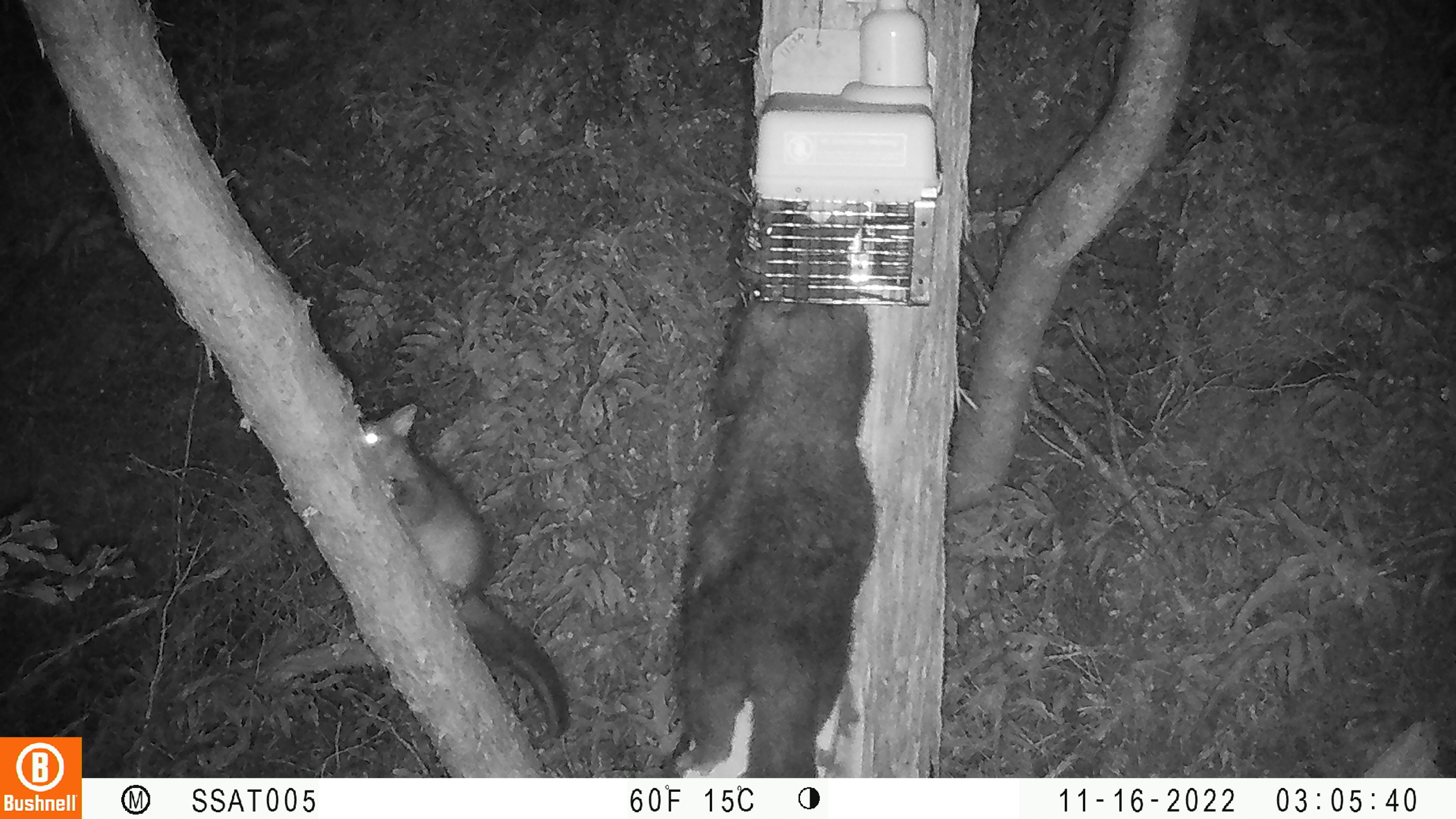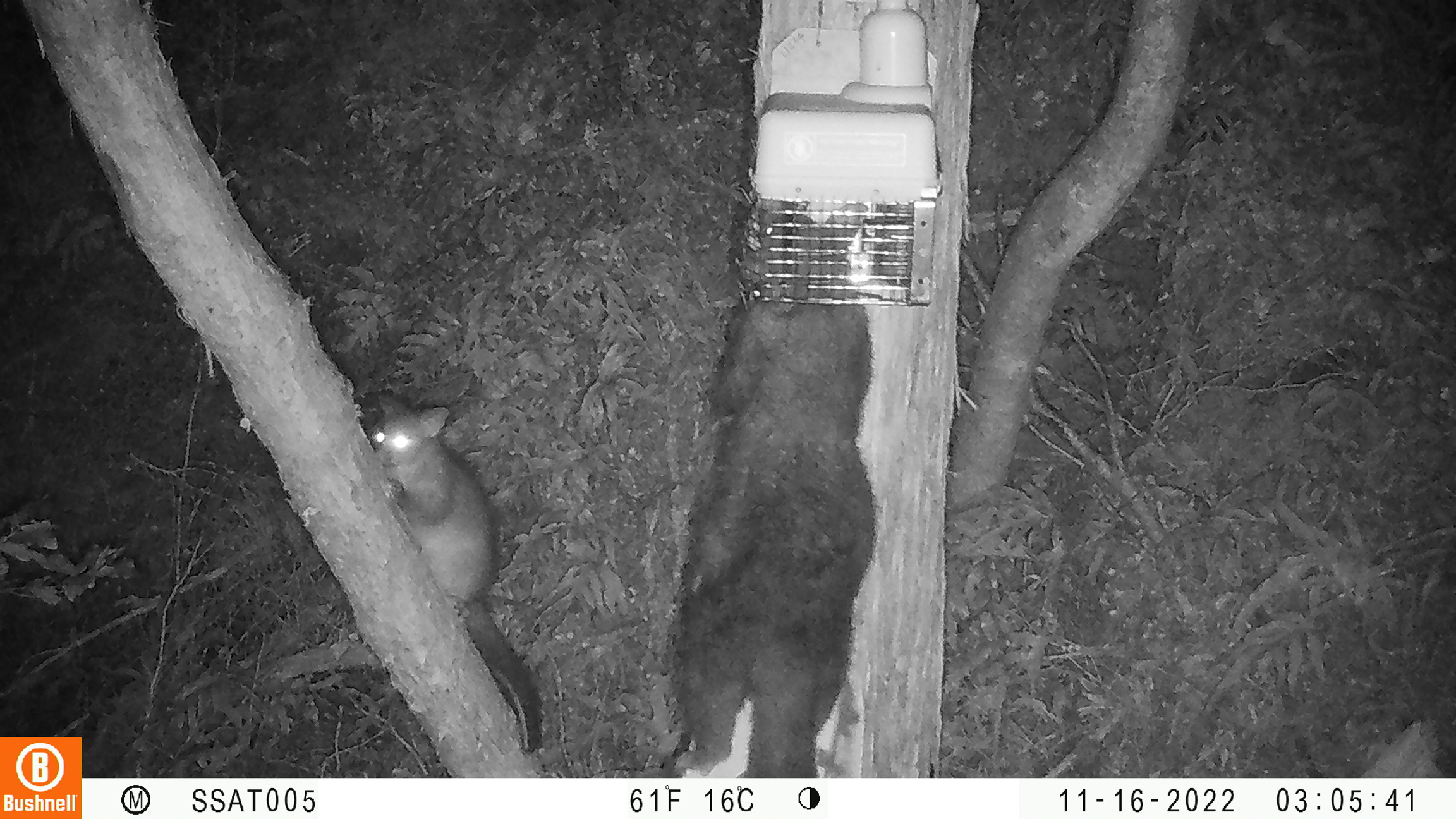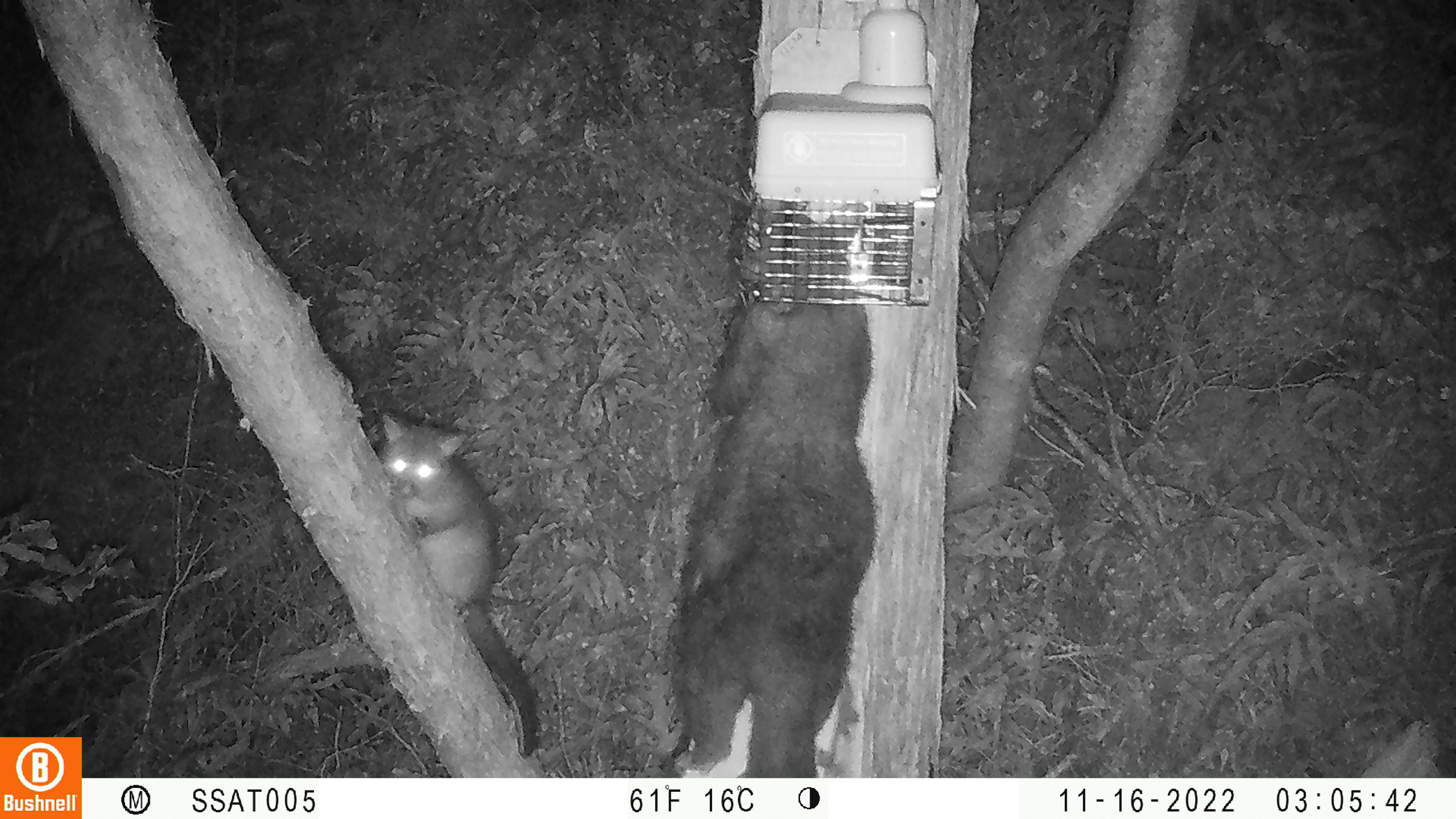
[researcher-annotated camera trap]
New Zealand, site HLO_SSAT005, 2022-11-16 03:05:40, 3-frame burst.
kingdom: Animalia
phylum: Chordata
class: Mammalia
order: Diprotodontia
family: Phalangeridae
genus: Trichosurus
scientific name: Trichosurus vulpecula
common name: common brushtail possum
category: possum